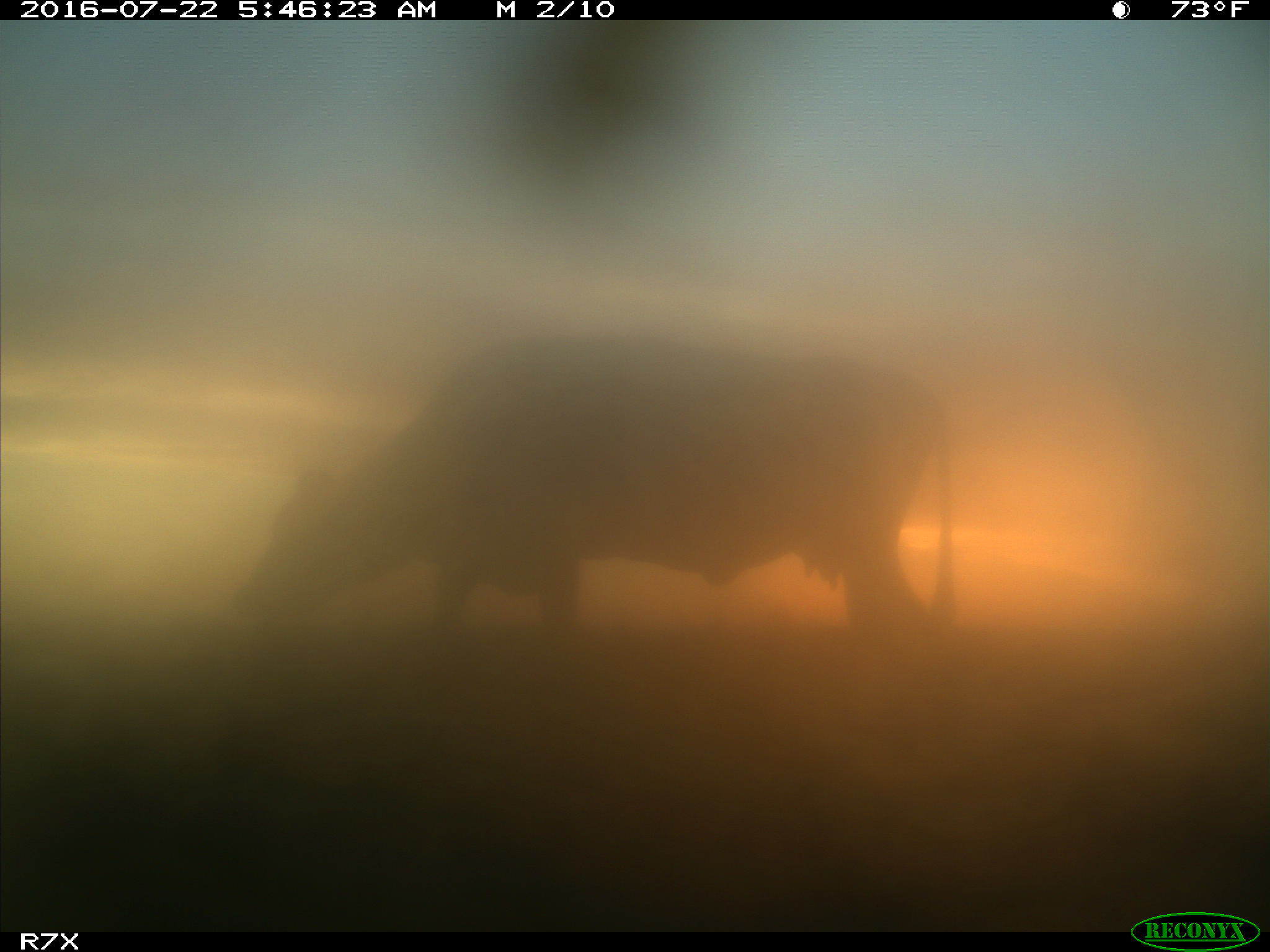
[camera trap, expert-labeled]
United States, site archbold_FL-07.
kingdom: Animalia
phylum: Chordata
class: Mammalia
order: Artiodactyla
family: Bovidae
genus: Bos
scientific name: Bos taurus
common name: domestic cow